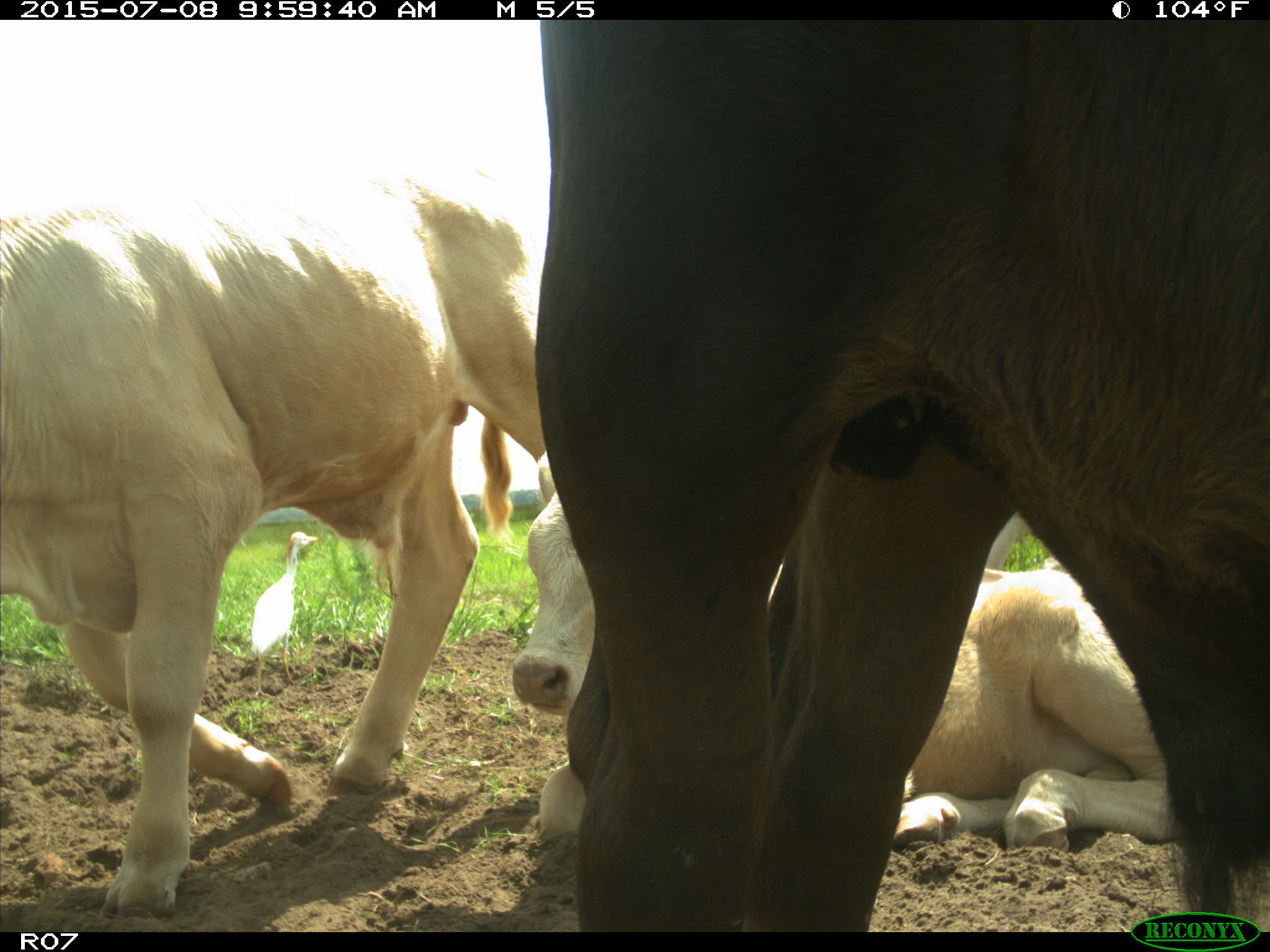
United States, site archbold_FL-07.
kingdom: Animalia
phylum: Chordata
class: Mammalia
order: Artiodactyla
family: Bovidae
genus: Bos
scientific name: Bos taurus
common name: domestic cow